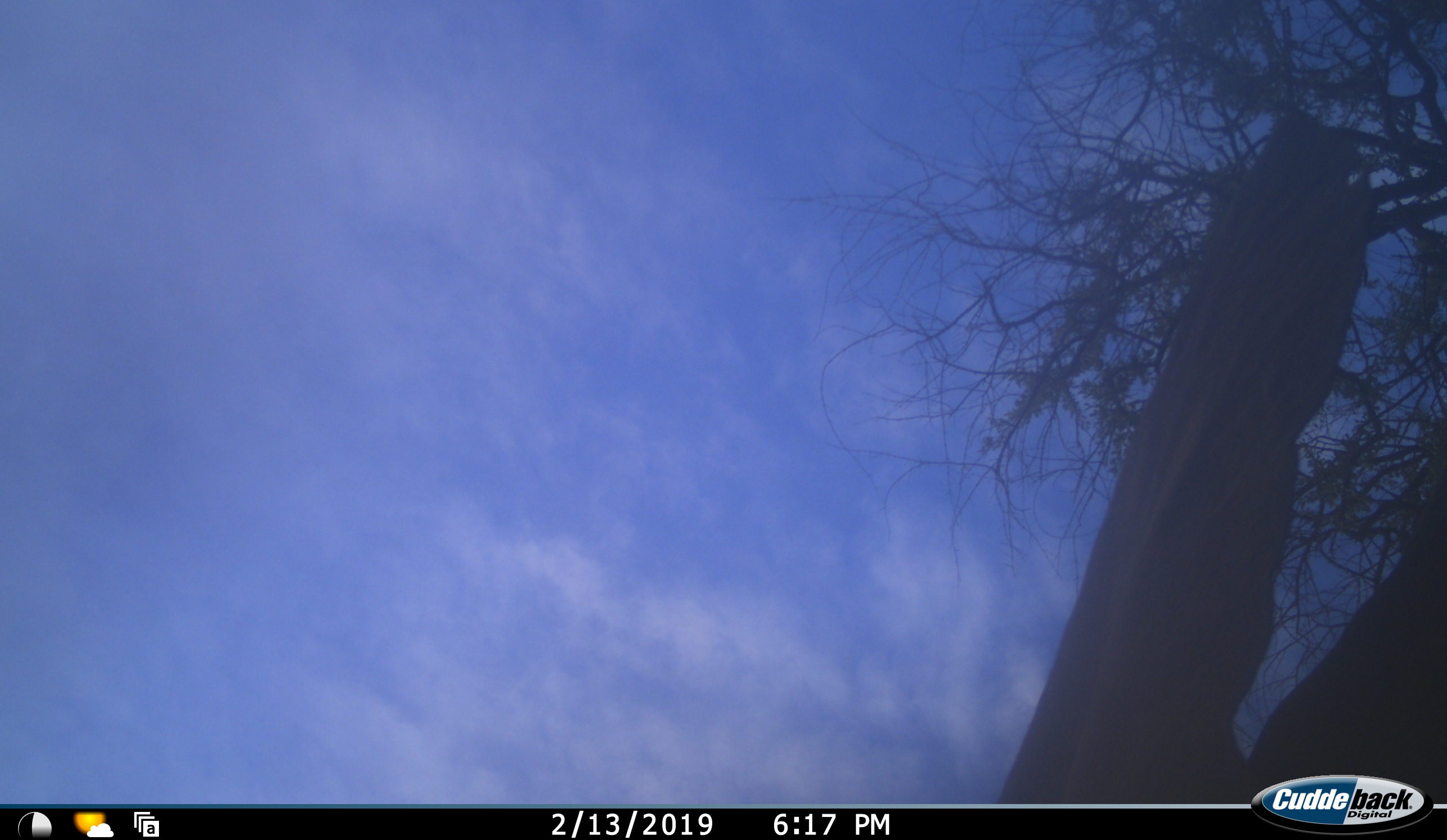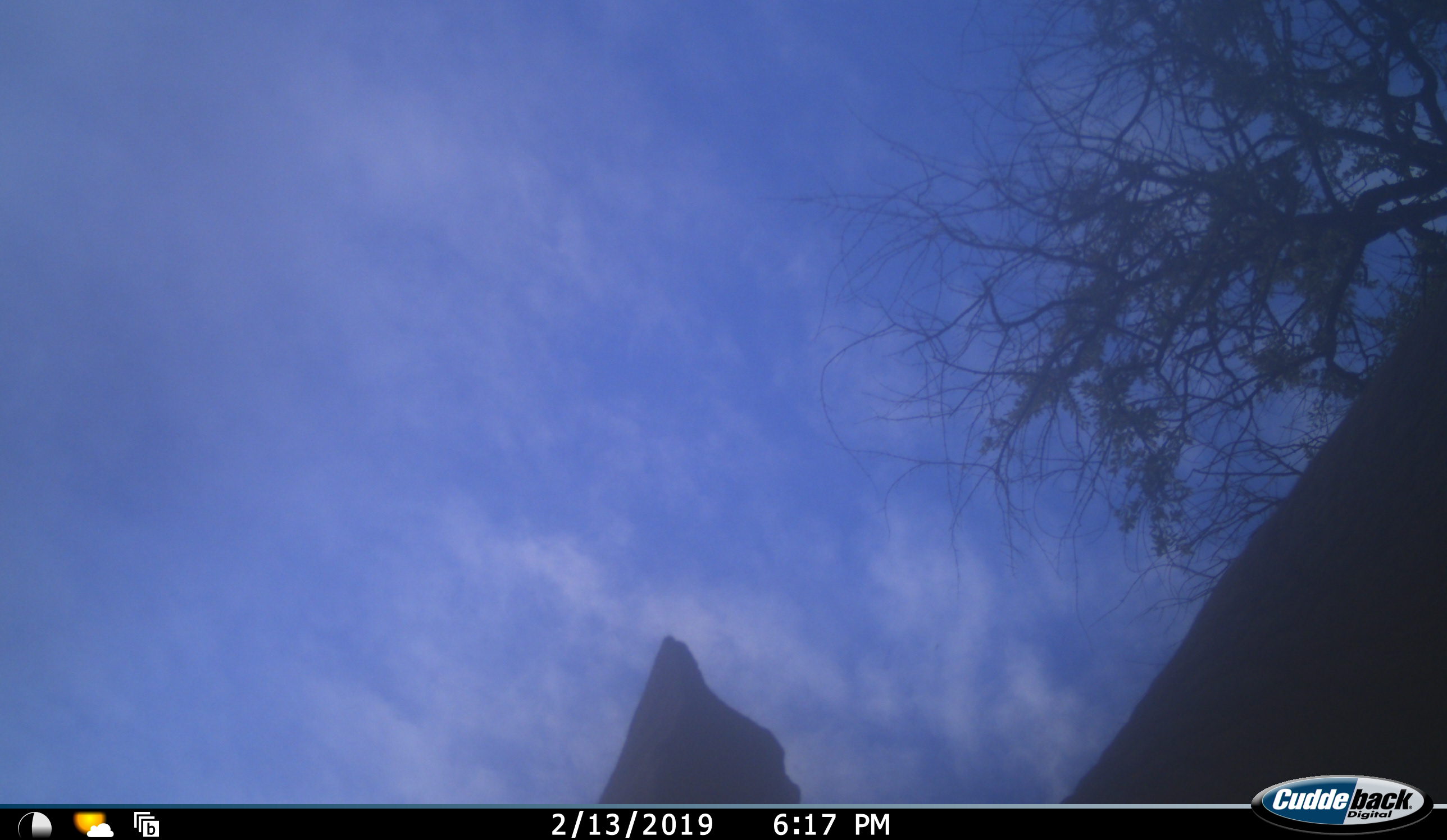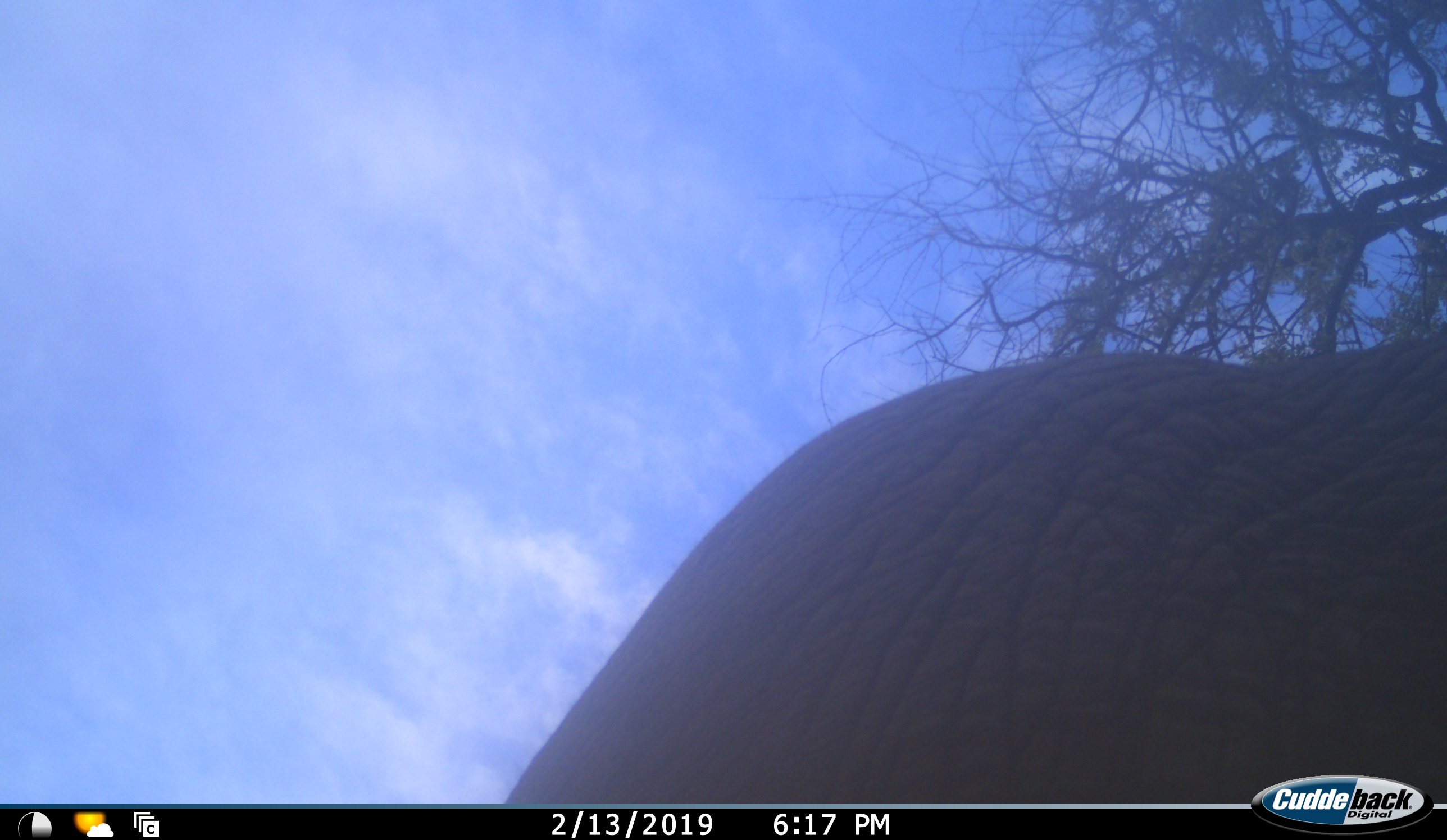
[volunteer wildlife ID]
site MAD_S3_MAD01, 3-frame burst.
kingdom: Animalia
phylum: Chordata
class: Mammalia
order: Proboscidea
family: Elephantidae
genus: Loxodonta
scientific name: Loxodonta africana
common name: african bush elephant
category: elephant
Elephant (african bush elephant) (Loxodonta africana), count 1. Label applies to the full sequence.